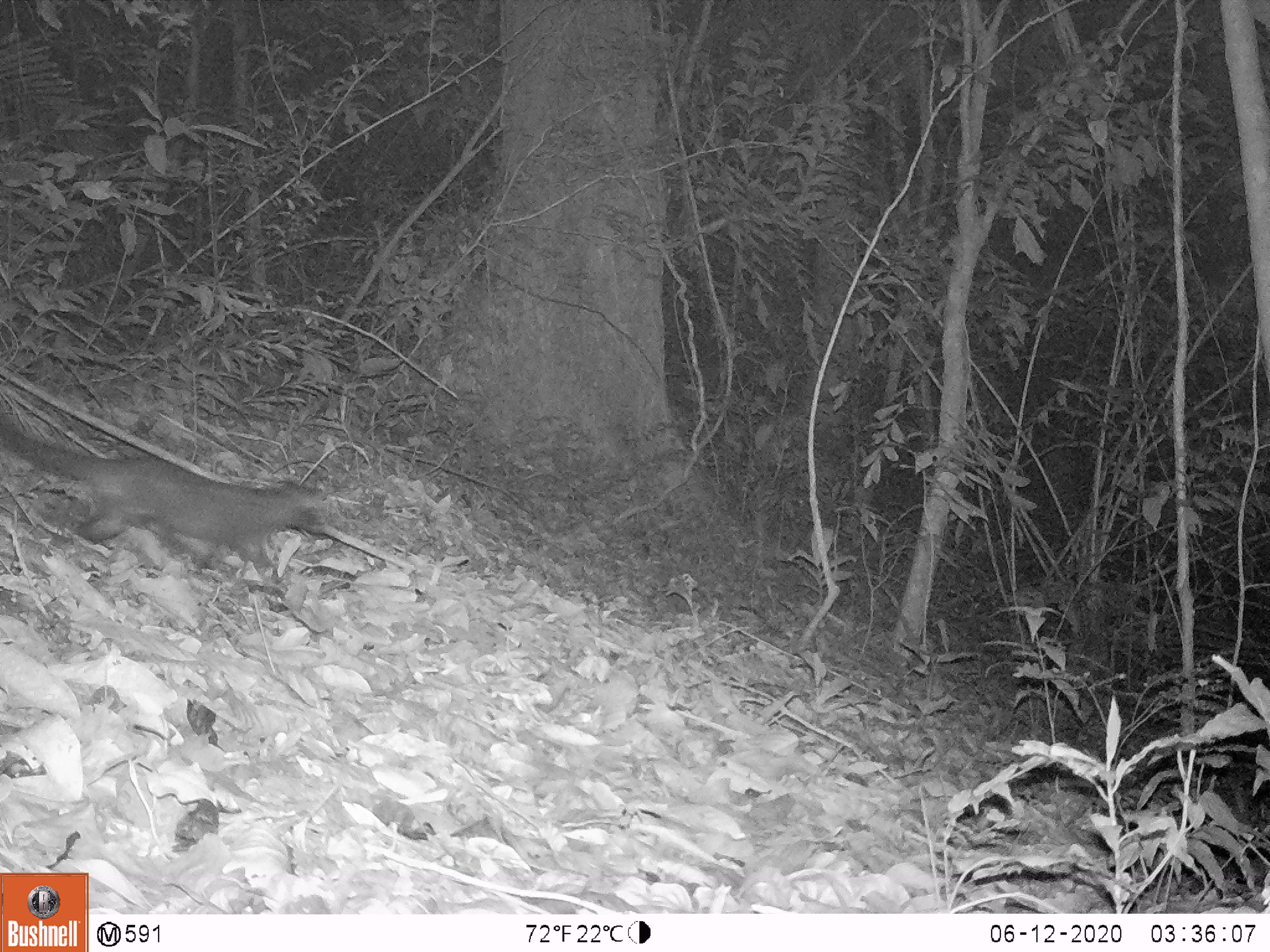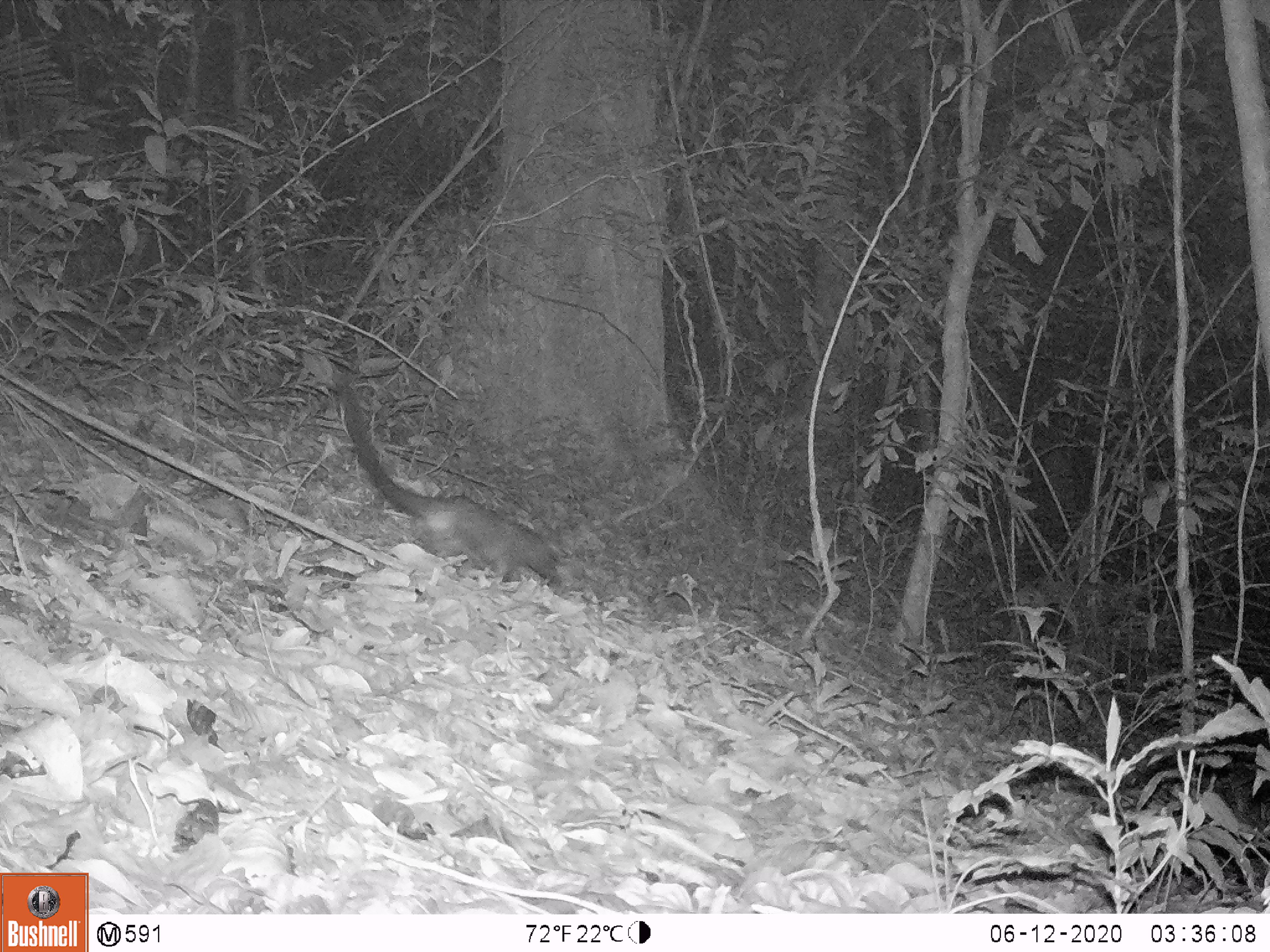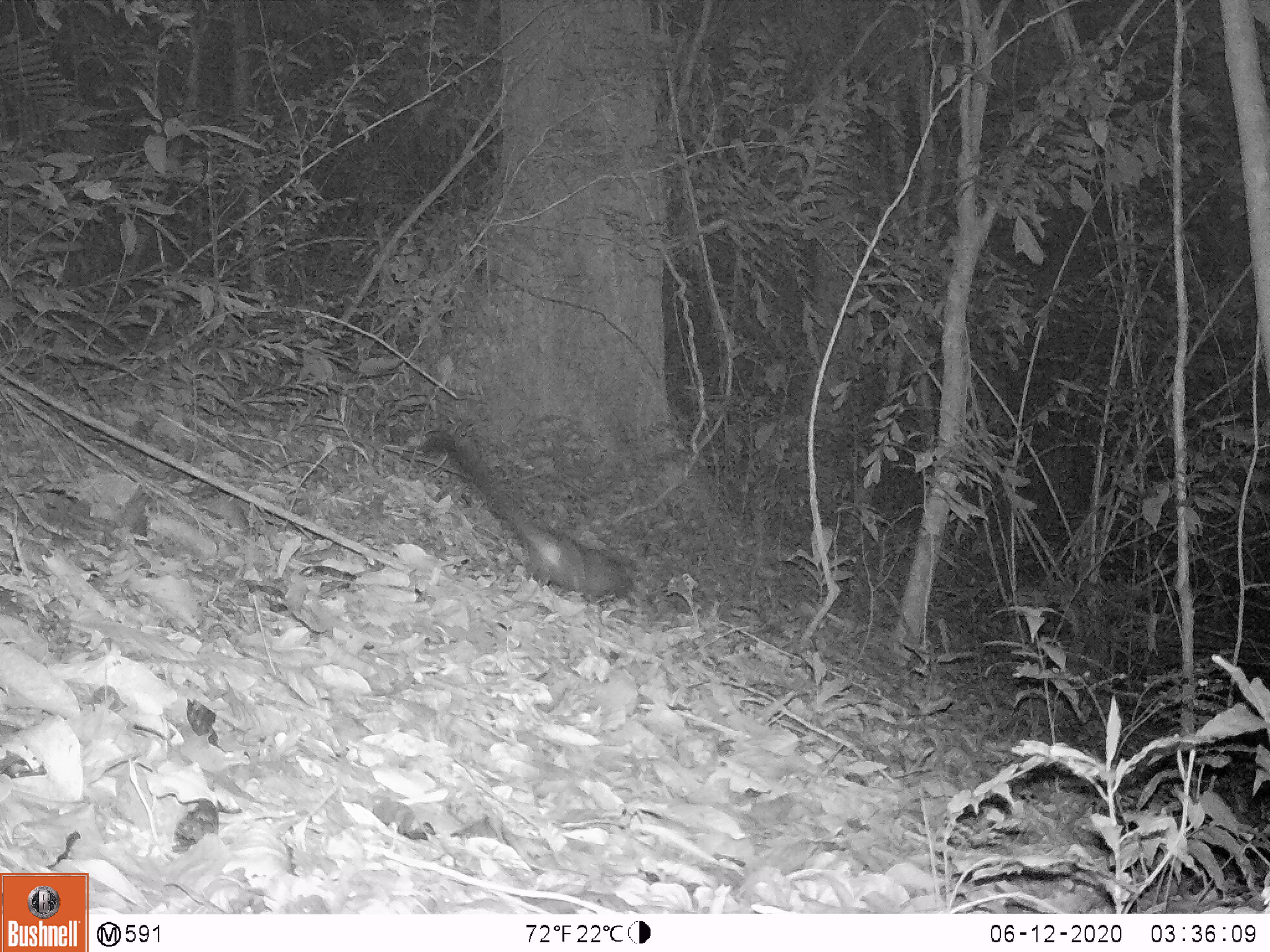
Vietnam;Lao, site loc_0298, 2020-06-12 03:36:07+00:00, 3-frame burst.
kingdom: Animalia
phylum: Chordata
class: Mammalia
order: Carnivora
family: Viverridae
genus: Paradoxurus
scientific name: Paradoxurus hermaphroditus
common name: common palm civet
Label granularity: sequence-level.